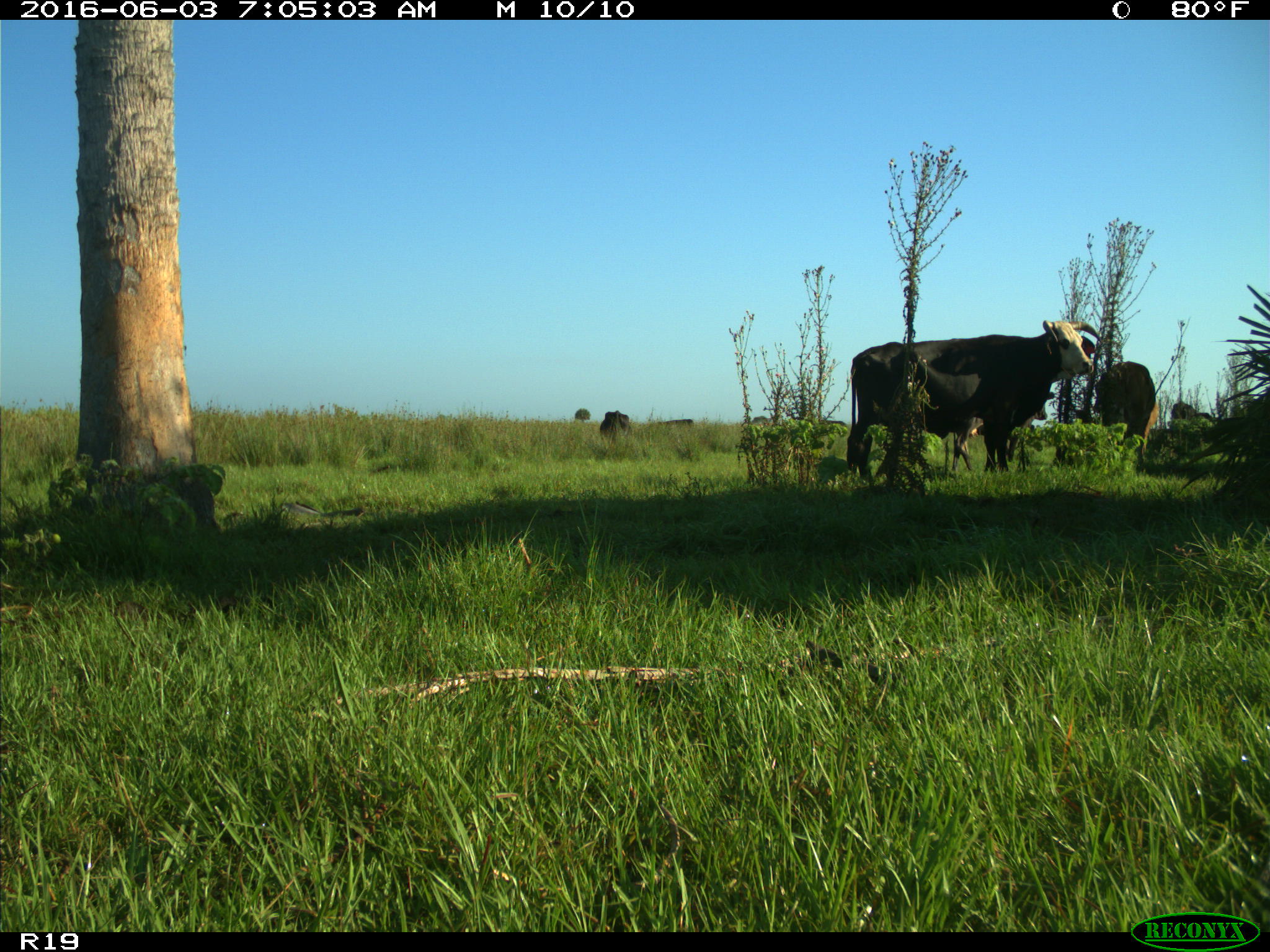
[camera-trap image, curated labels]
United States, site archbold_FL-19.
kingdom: Animalia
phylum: Chordata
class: Mammalia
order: Artiodactyla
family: Bovidae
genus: Bos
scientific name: Bos taurus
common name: domestic cow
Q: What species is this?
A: Bos taurus (domestic cow).